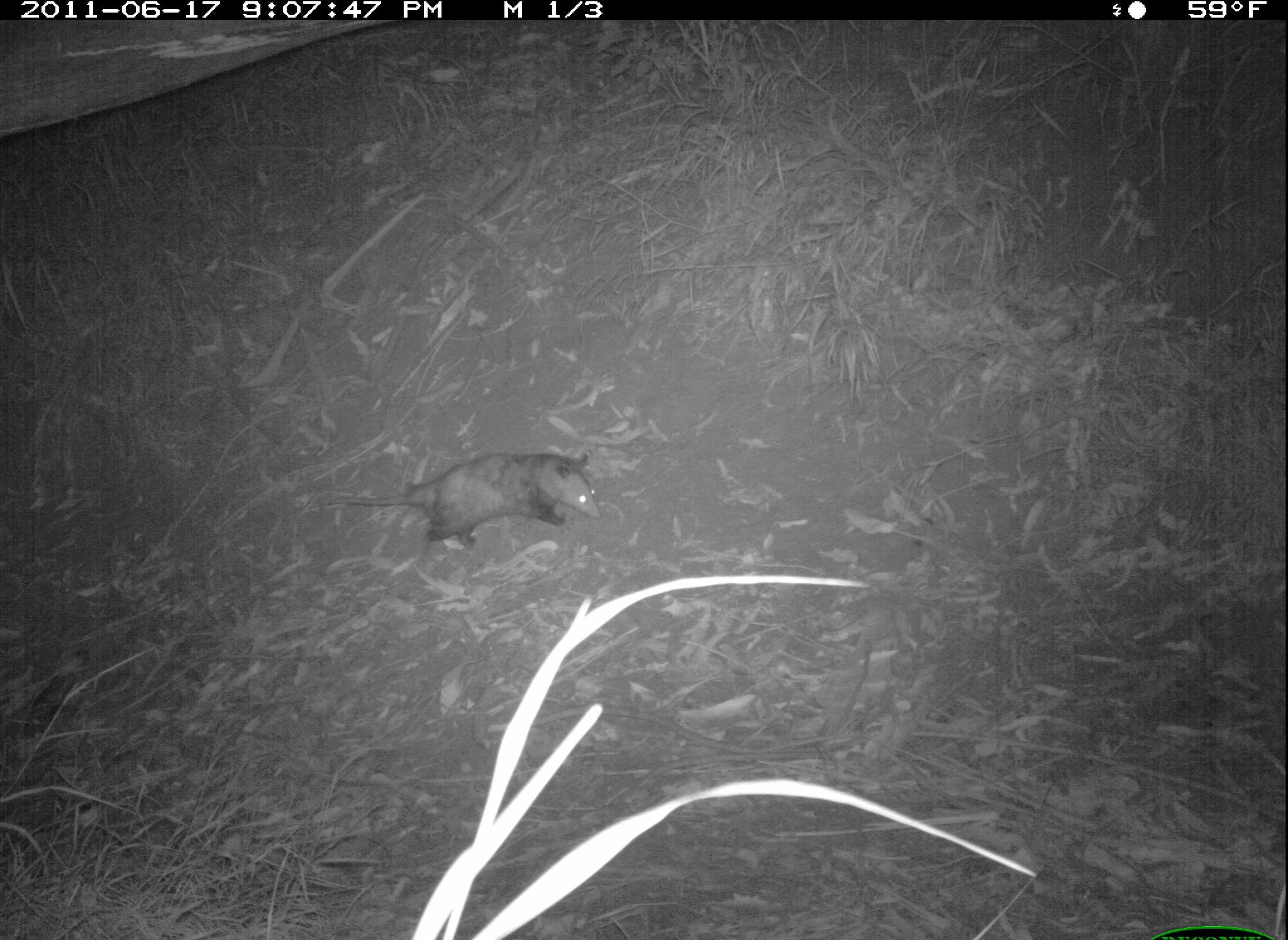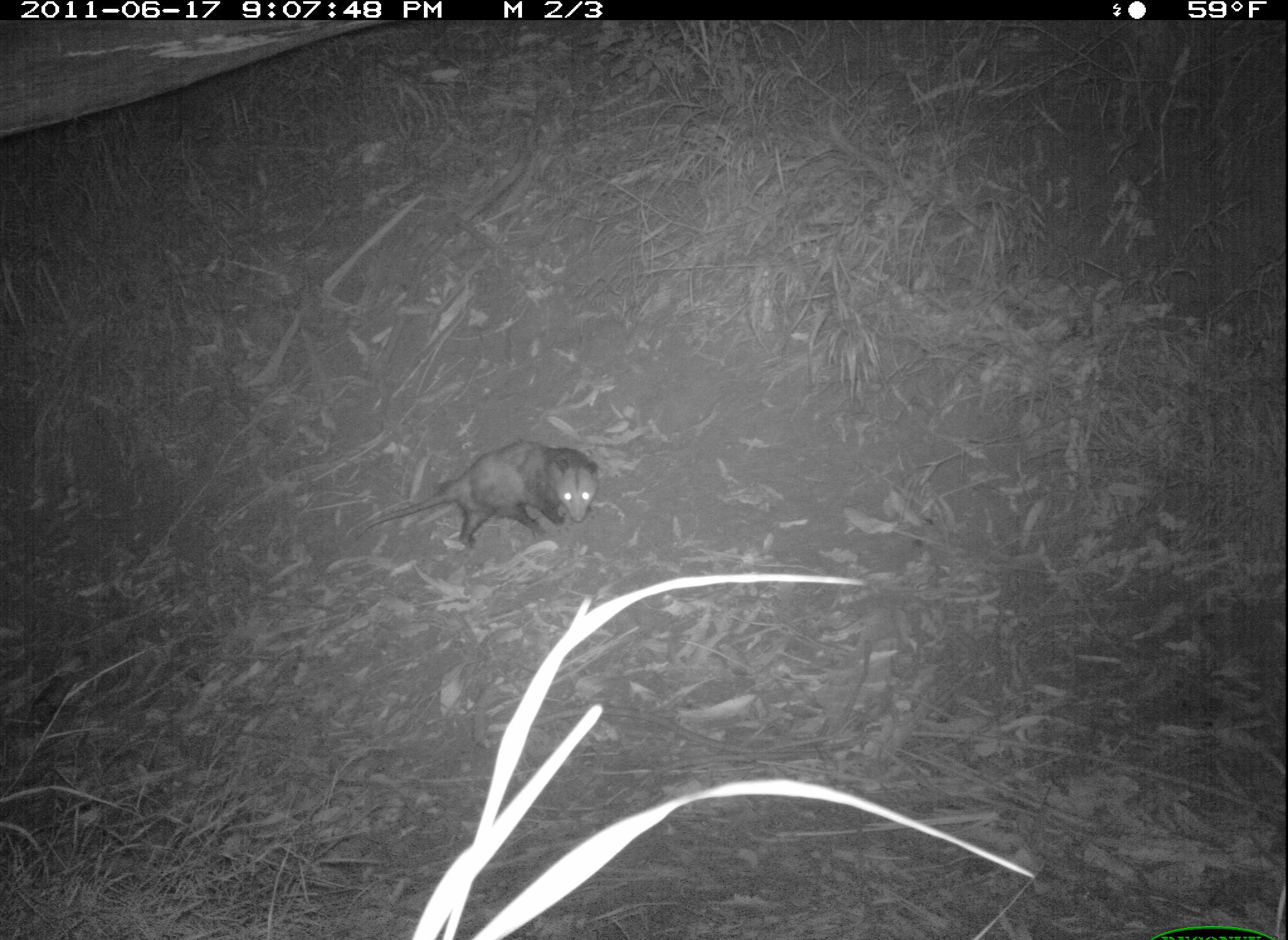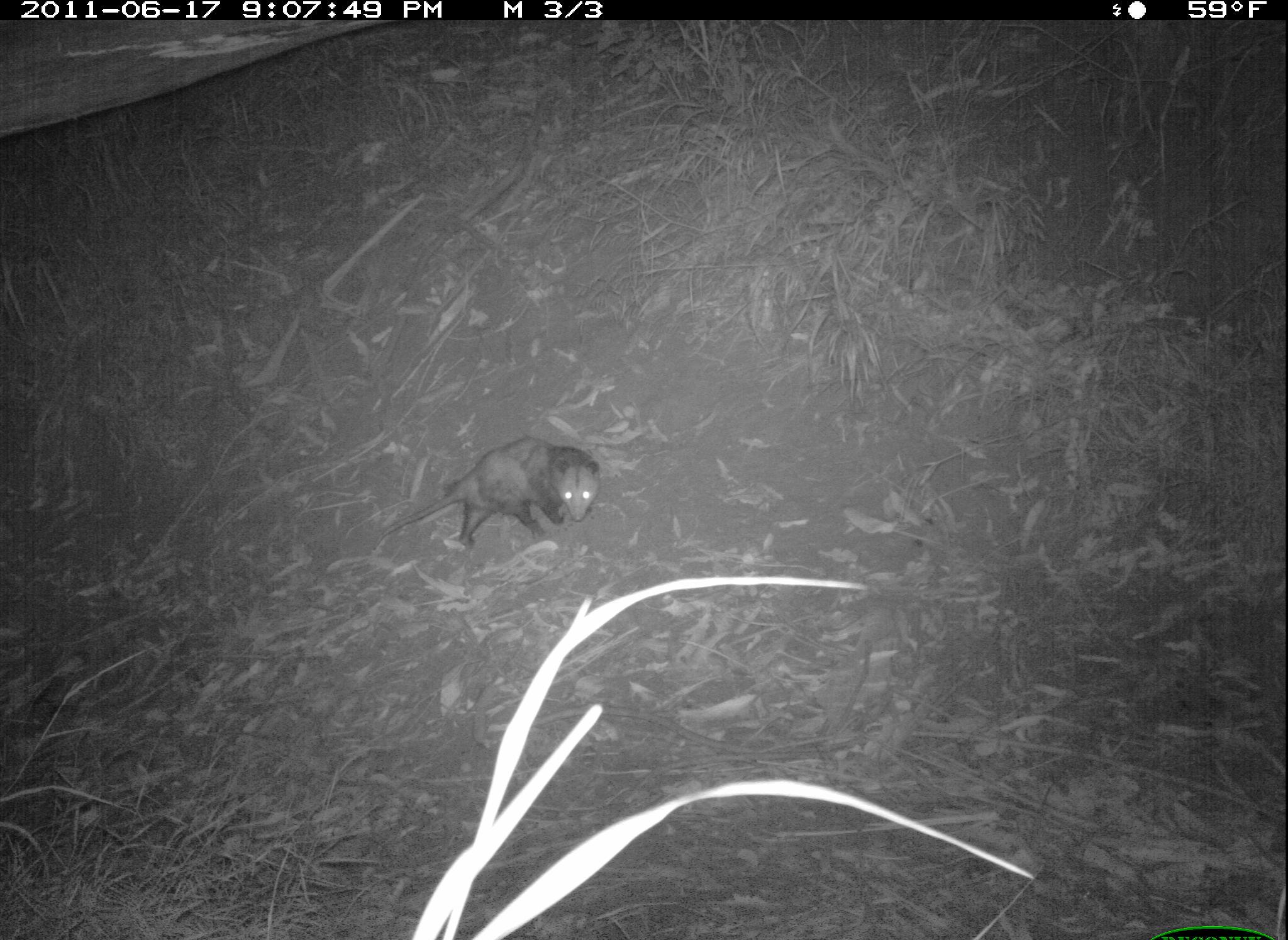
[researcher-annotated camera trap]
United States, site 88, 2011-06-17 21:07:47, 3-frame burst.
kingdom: Animalia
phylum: Chordata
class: Mammalia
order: Didelphimorphia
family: Didelphidae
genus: Didelphis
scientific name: Didelphis virginiana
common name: virginia opossum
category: opossum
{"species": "opossum (virginia opossum) (Didelphis virginiana)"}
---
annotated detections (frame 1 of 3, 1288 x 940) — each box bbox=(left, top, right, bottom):
opossum: bbox=(298, 438, 612, 562)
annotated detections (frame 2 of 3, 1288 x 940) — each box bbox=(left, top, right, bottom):
opossum: bbox=(348, 435, 613, 559)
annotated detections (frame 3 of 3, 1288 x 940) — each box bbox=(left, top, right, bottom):
opossum: bbox=(382, 438, 604, 564)